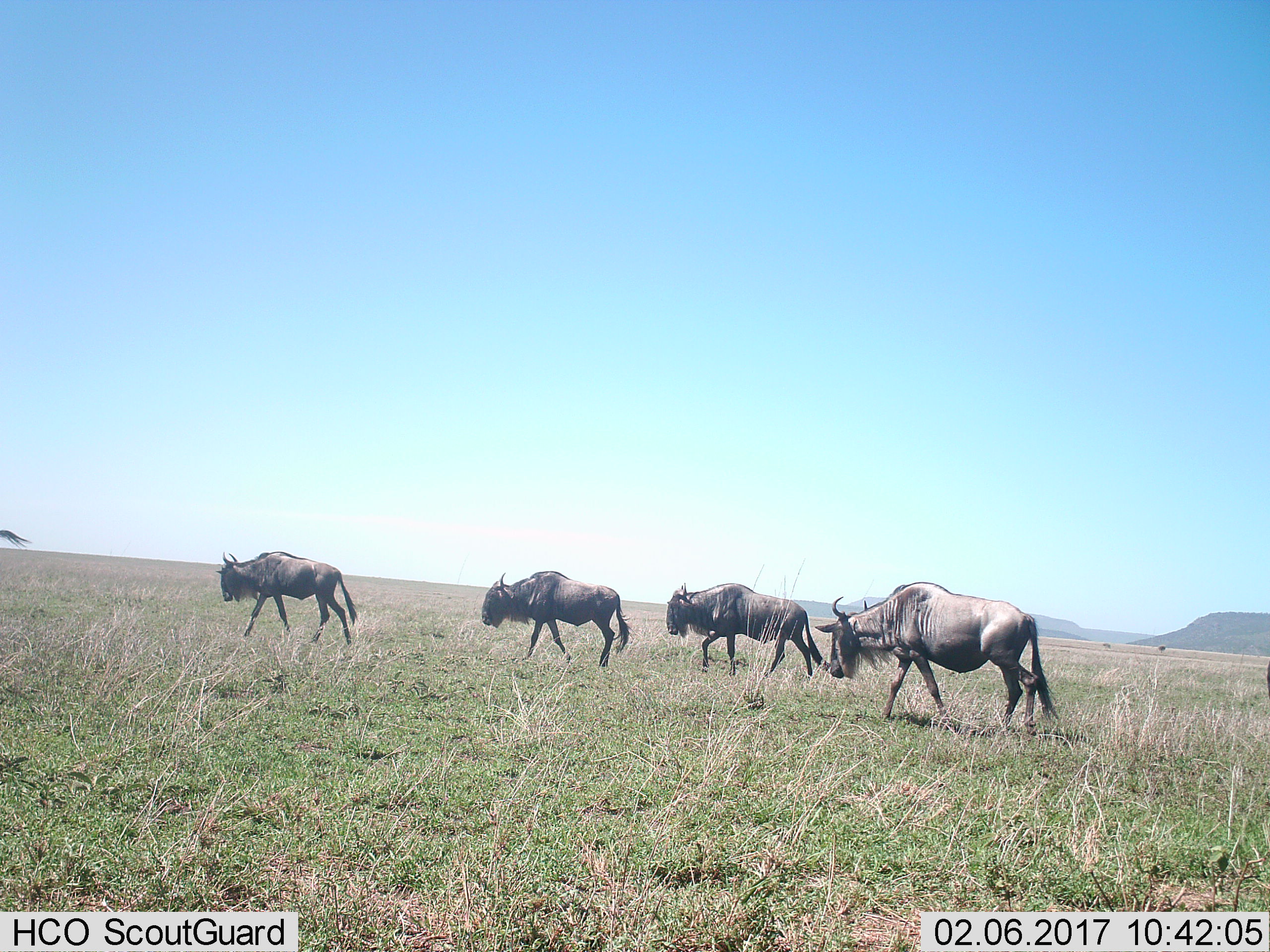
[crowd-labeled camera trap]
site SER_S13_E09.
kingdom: Animalia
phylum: Chordata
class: Mammalia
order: Artiodactyla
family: Bovidae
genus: Connochaetes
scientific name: Connochaetes taurinus taurinus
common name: blue wildebeest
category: wildebeestblue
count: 5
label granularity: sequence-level